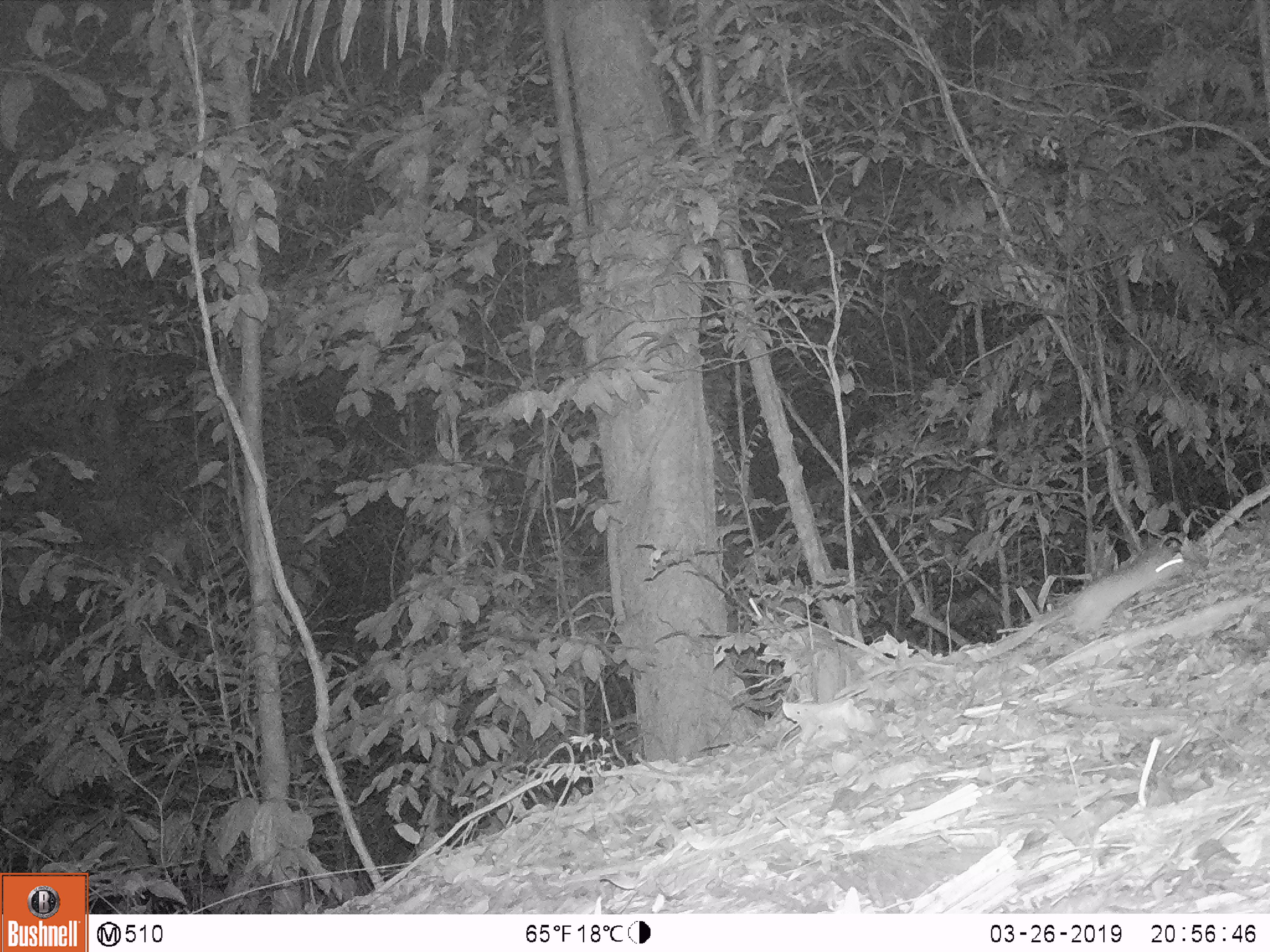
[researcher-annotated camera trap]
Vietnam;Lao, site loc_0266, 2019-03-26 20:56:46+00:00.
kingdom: Animalia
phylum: Chordata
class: Mammalia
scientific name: Mammalia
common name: mammal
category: unidentified small mammal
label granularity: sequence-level